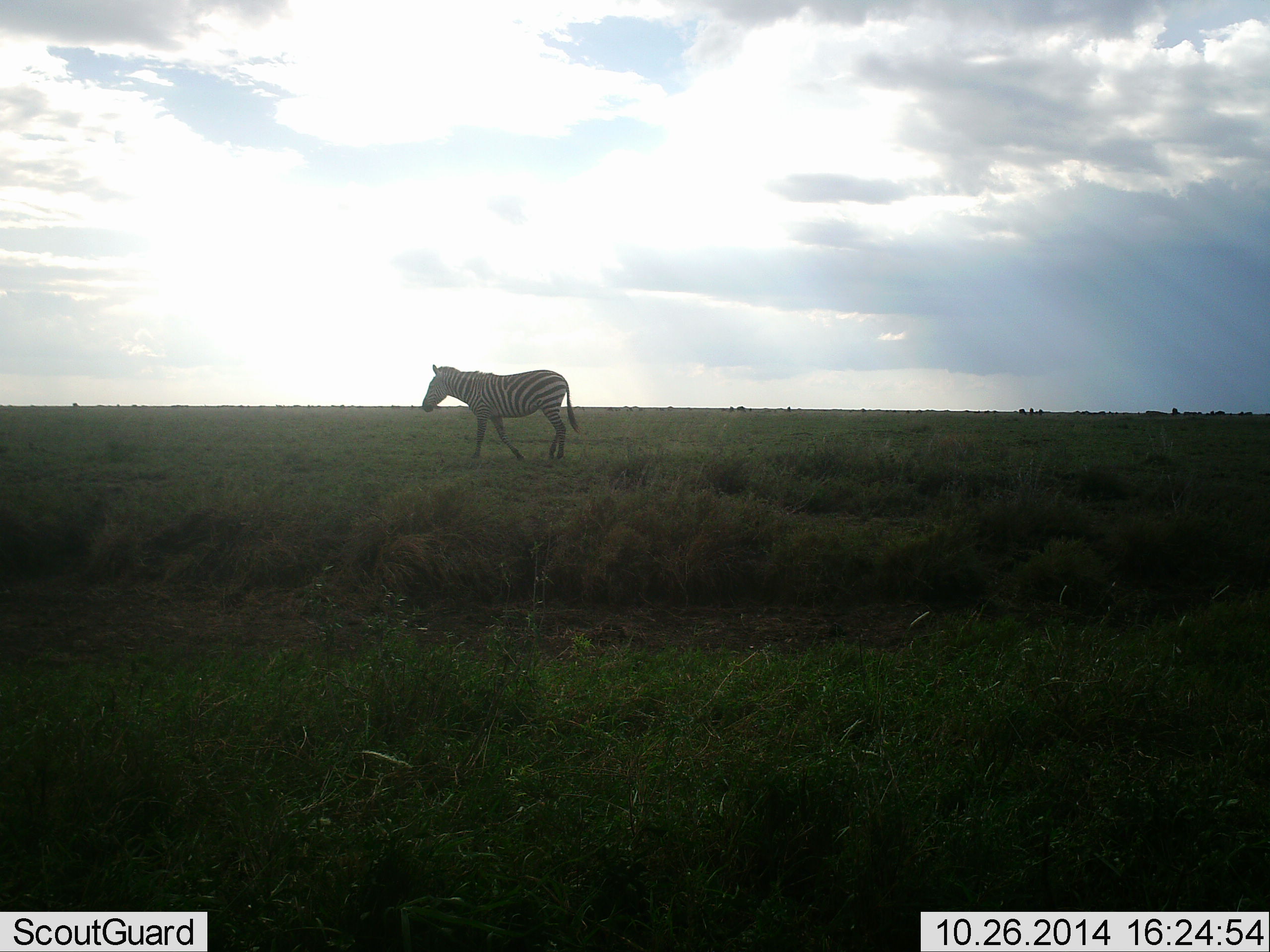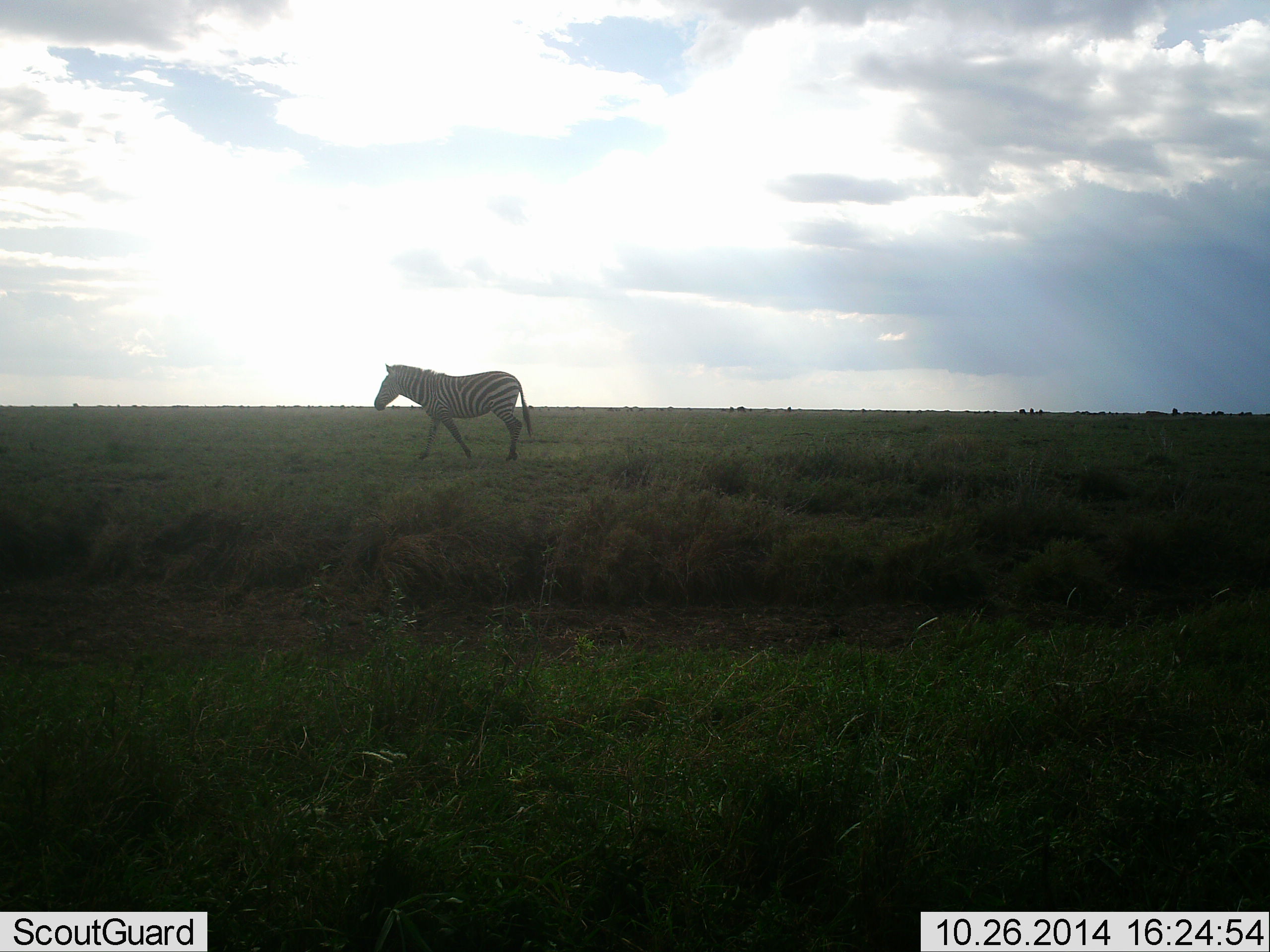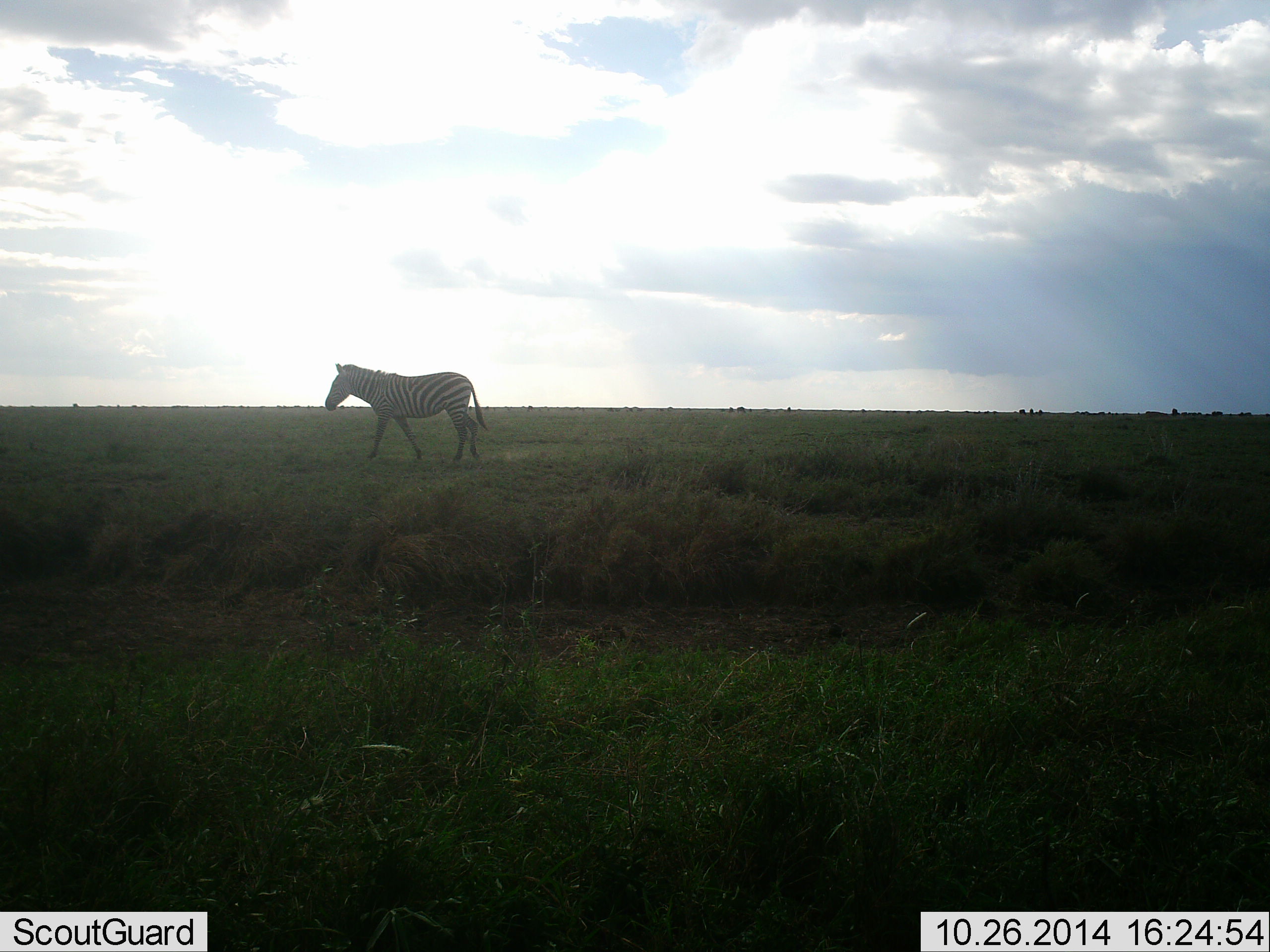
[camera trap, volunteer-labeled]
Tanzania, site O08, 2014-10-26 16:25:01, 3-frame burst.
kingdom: Animalia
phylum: Chordata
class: Mammalia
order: Perissodactyla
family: Equidae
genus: Equus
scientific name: Equus quagga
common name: plains zebra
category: zebra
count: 1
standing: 0%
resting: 0%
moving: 100%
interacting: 0%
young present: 0%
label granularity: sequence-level